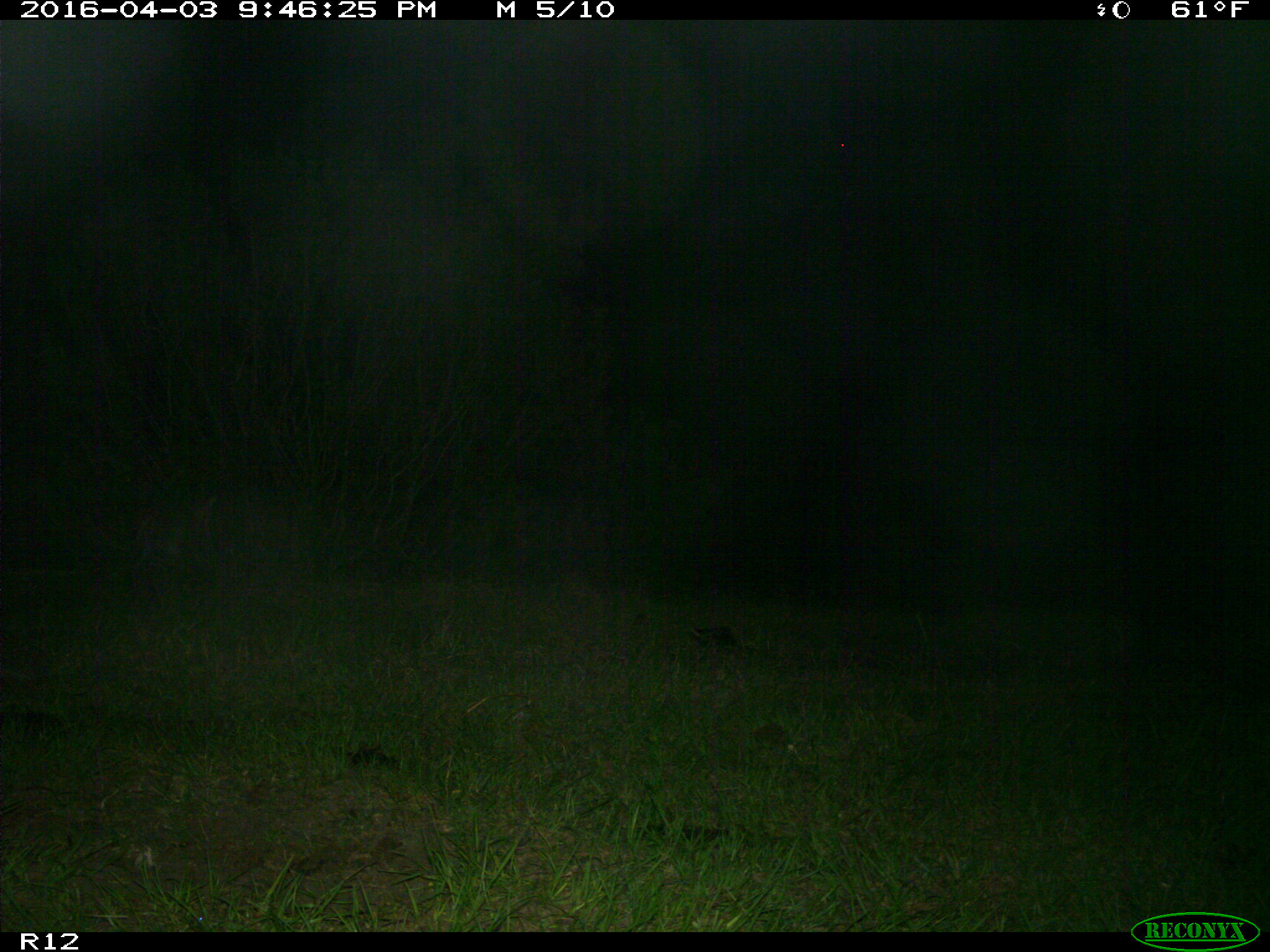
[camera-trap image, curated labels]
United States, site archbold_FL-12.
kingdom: Animalia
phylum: Chordata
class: Mammalia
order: Carnivora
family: Felidae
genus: Lynx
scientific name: Lynx rufus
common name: bobcat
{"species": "Lynx rufus (bobcat)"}